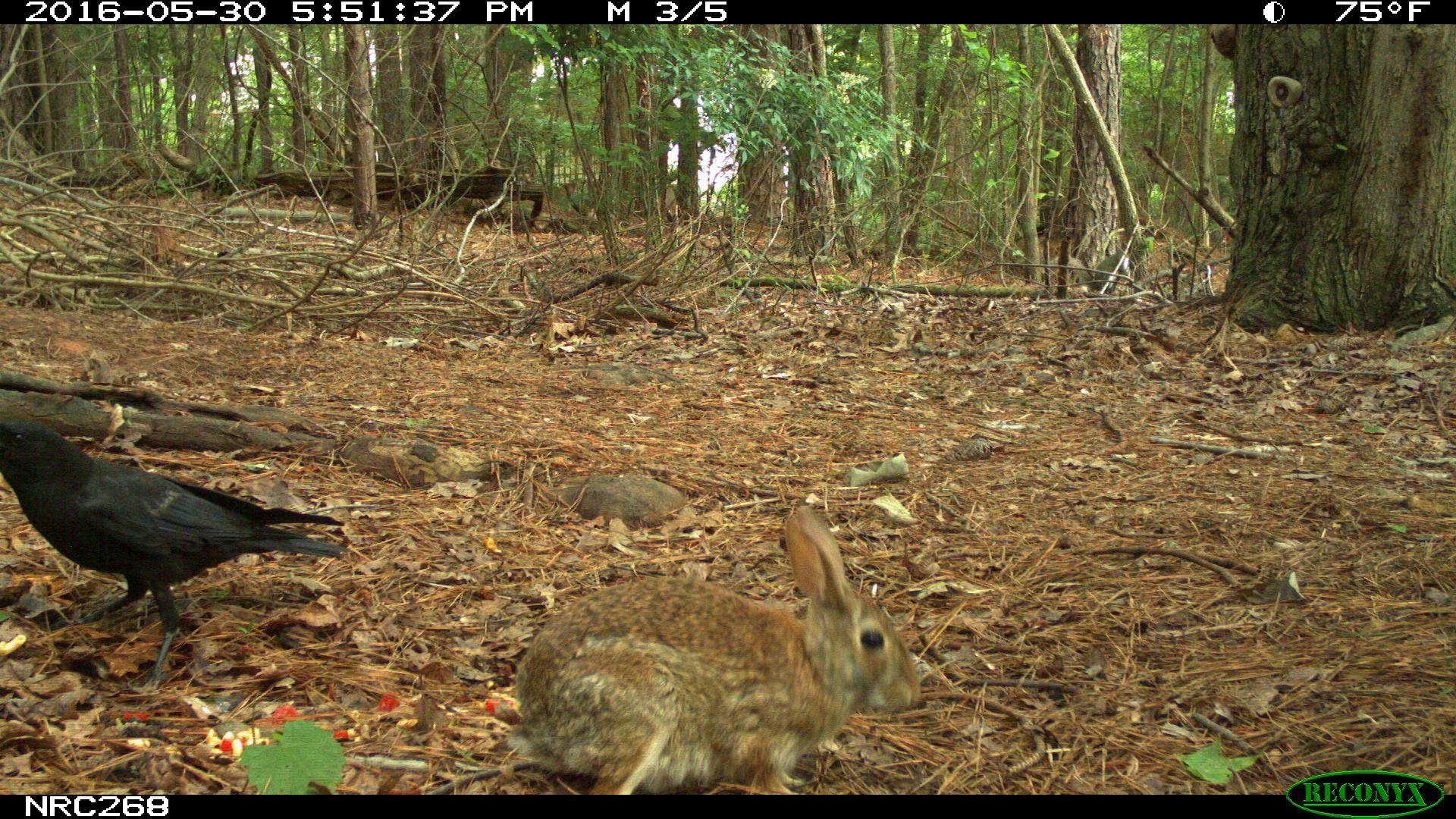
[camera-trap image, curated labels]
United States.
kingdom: Animalia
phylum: Chordata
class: Mammalia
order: Lagomorpha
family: Leporidae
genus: Sylvilagus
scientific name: Sylvilagus floridanus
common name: eastern cottontail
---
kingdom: Animalia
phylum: Chordata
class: Aves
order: Passeriformes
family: Corvidae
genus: Corvus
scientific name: Corvus brachyrhynchos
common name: american crow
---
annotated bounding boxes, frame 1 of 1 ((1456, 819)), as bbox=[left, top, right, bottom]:
American Crow: bbox=[5, 413, 338, 644]
Eastern Cottontail: bbox=[502, 489, 927, 794]